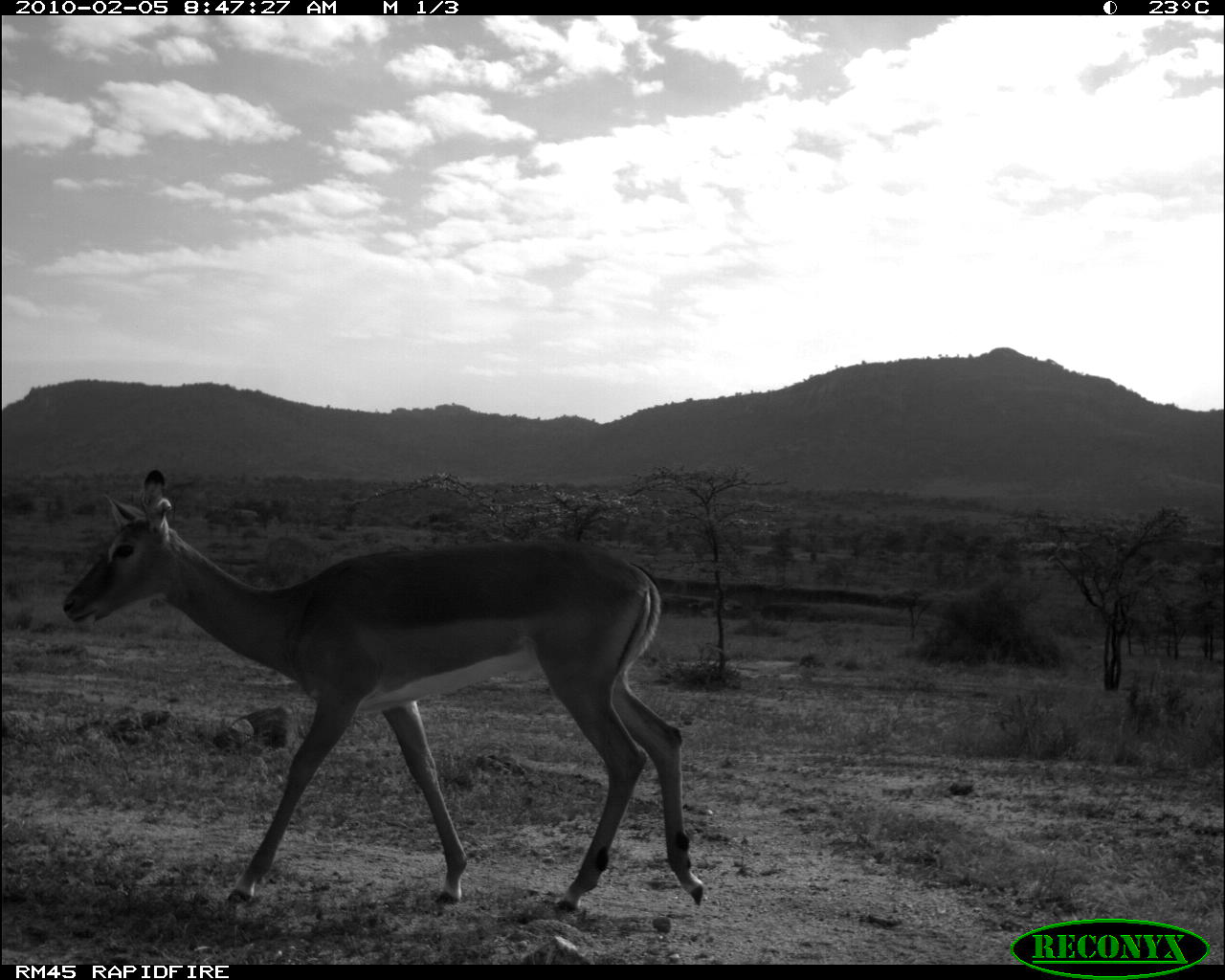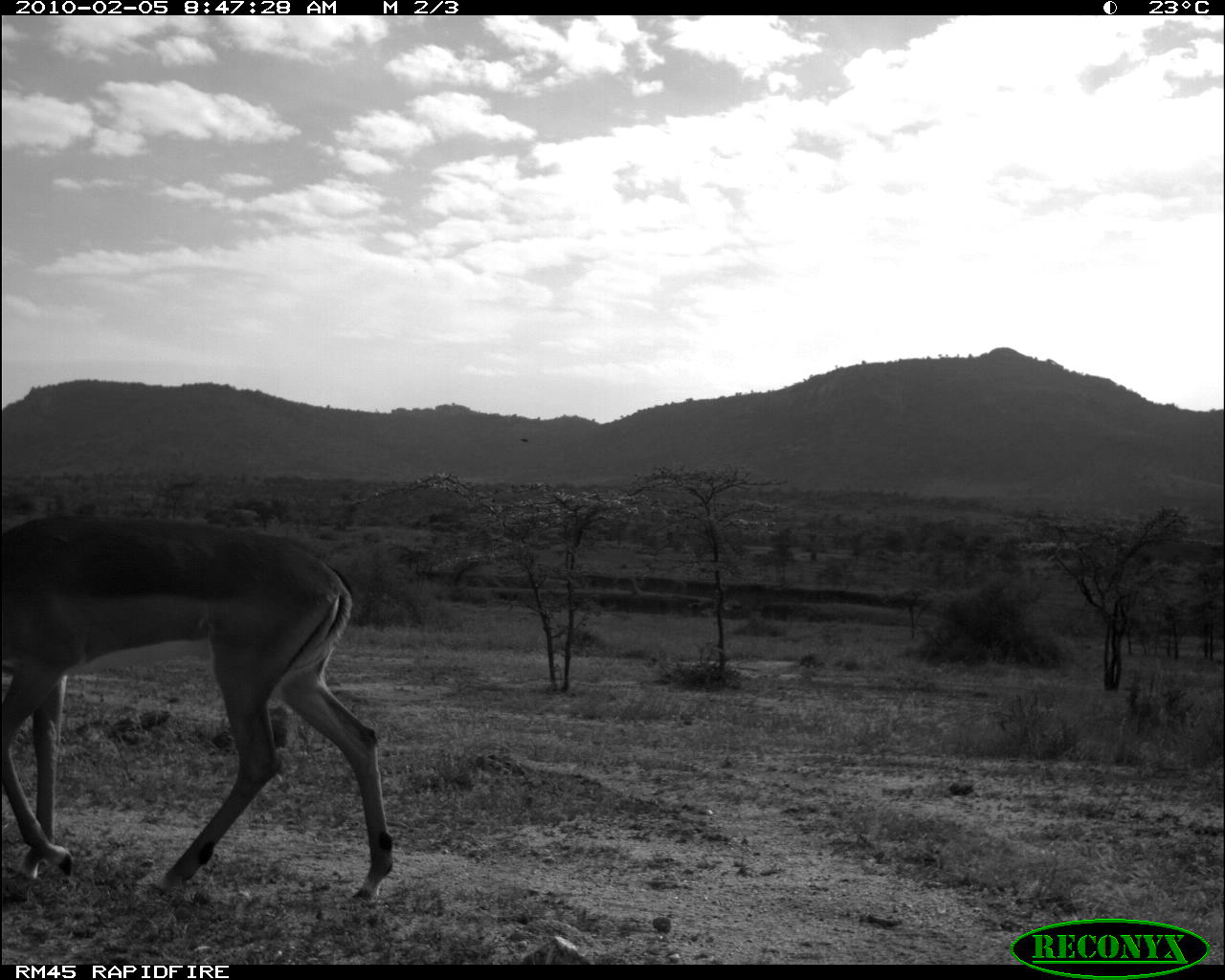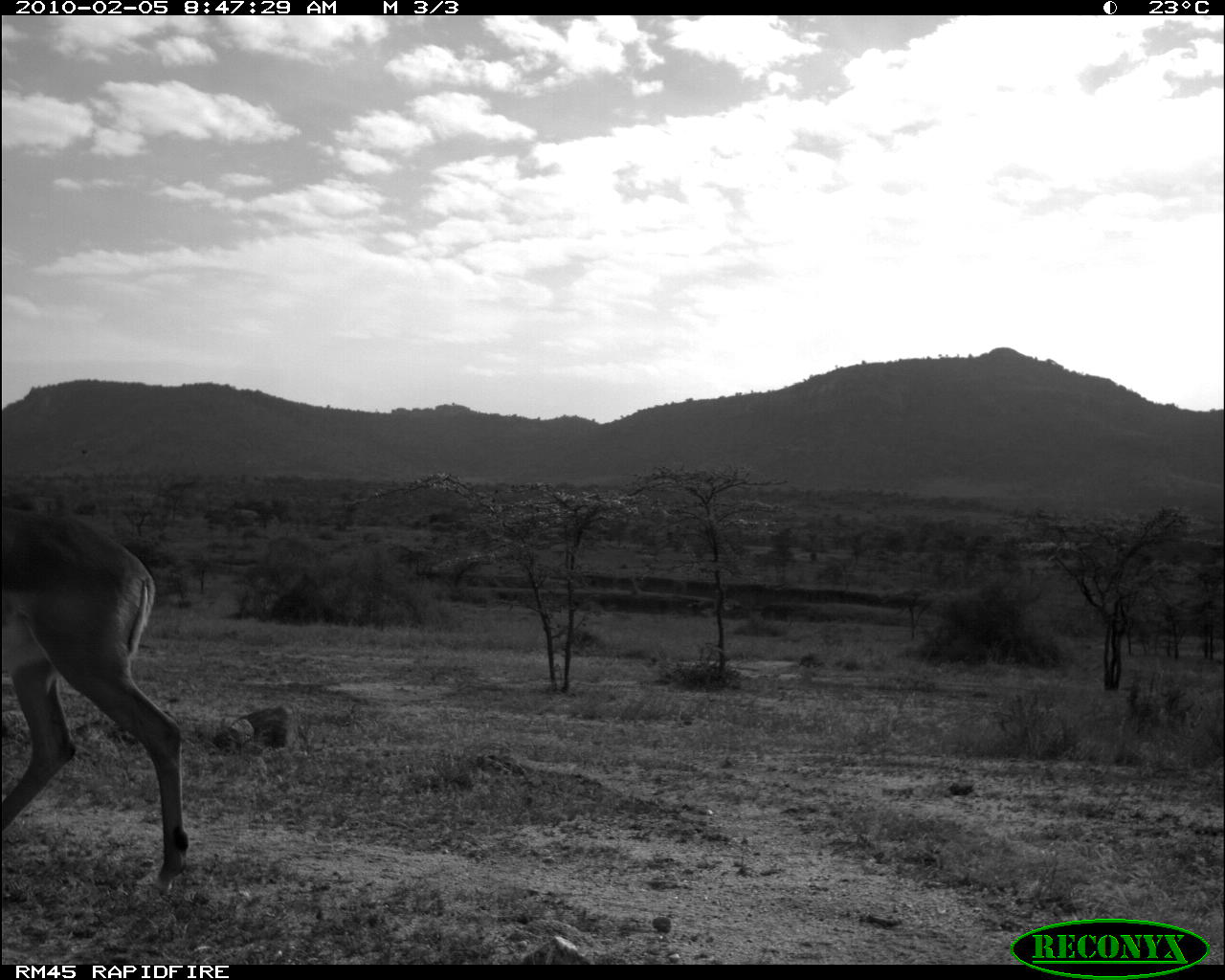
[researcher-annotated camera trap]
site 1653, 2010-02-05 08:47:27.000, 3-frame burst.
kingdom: Animalia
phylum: Chordata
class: Mammalia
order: Artiodactyla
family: Bovidae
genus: Aepyceros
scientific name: Aepyceros melampus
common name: impala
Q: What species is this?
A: Aepyceros melampus (impala).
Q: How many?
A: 1.